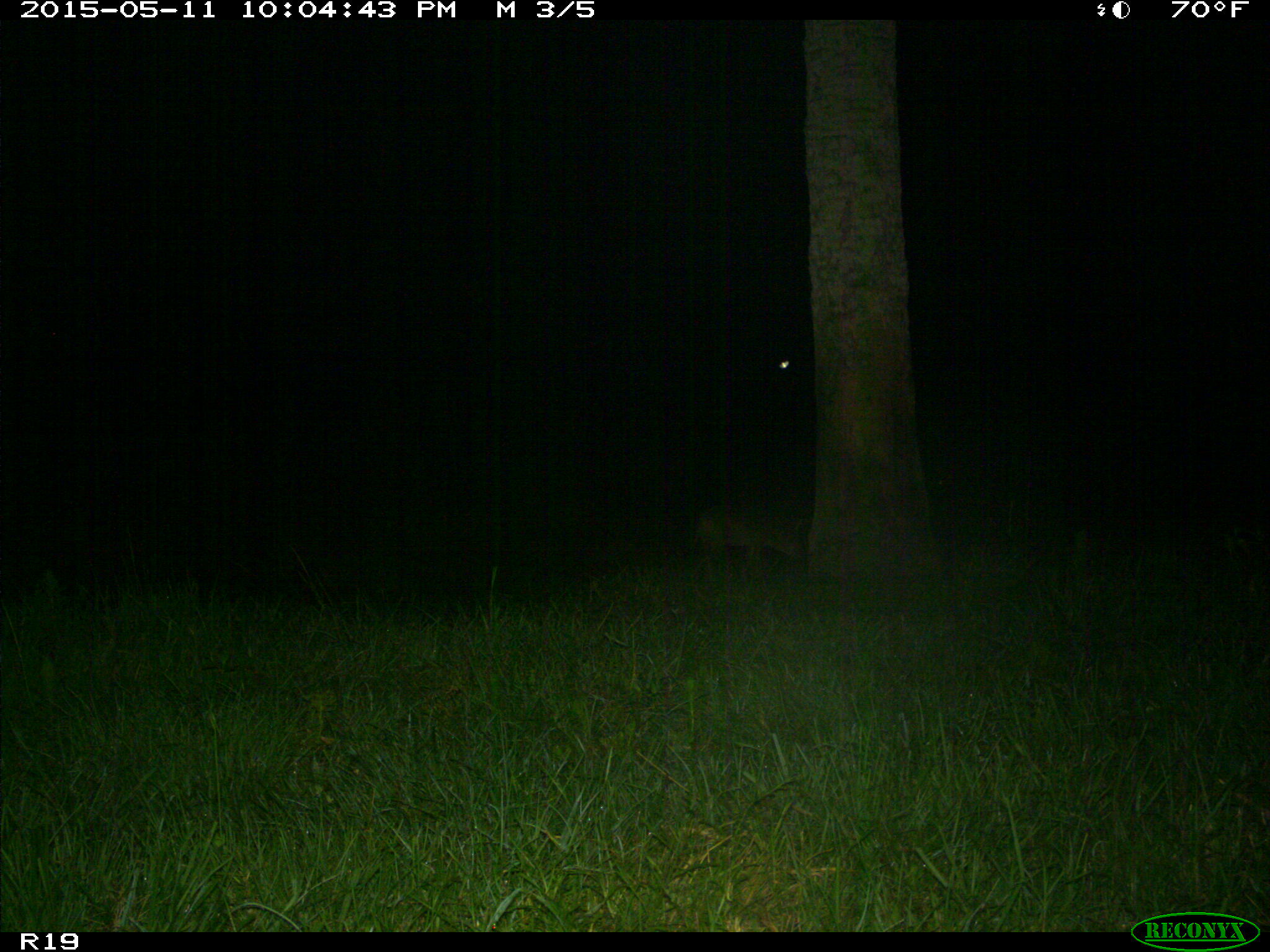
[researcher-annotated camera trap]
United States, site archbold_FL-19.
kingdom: Animalia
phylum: Chordata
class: Mammalia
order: Carnivora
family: Canidae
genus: Canis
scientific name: Canis latrans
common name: coyote